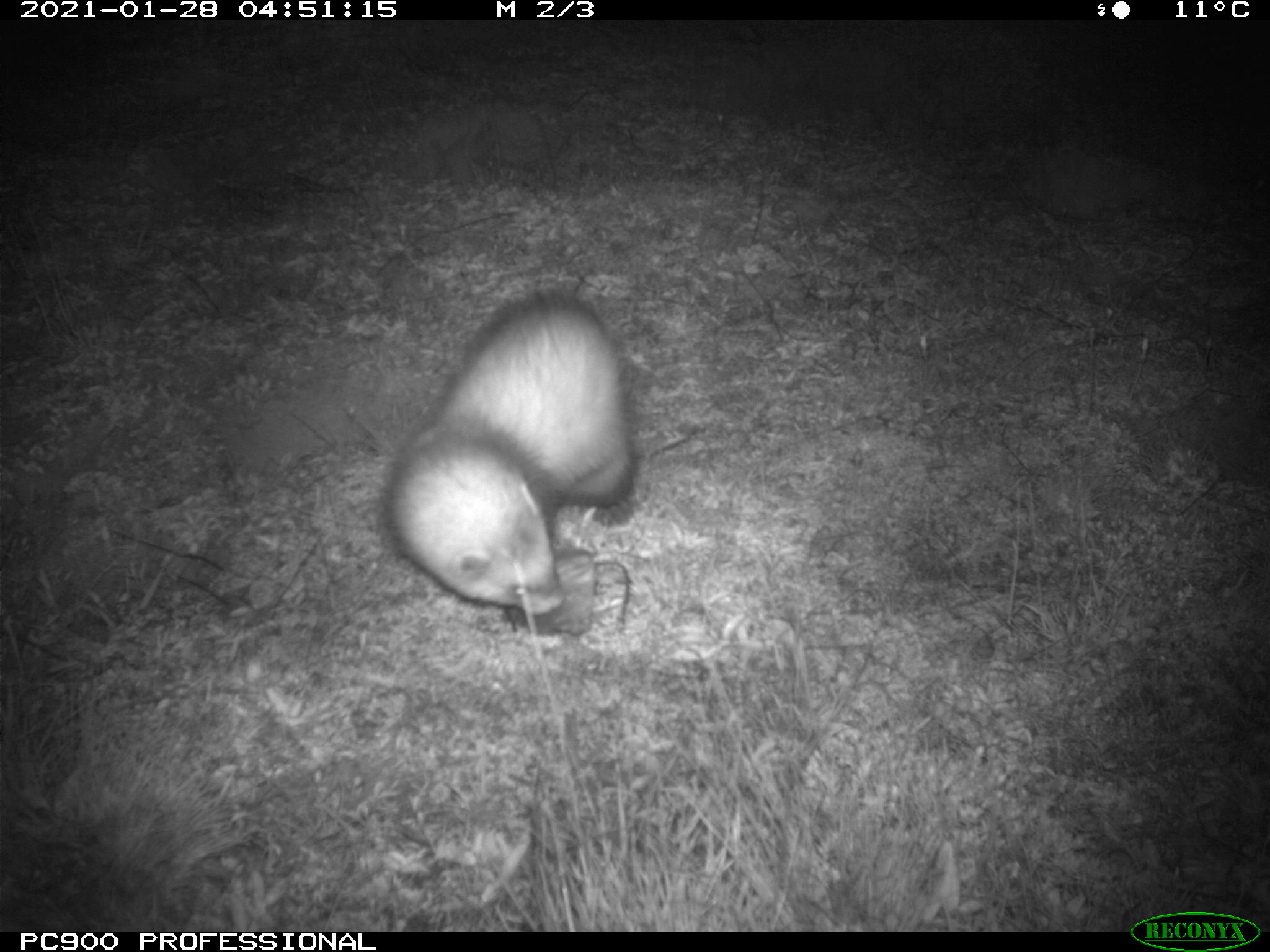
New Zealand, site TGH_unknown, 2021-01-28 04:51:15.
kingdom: Animalia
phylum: Chordata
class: Mammalia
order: Carnivora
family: Mustelidae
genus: Mustela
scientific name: Mustela furo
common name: ferret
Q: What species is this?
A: Ferret (Mustela furo).